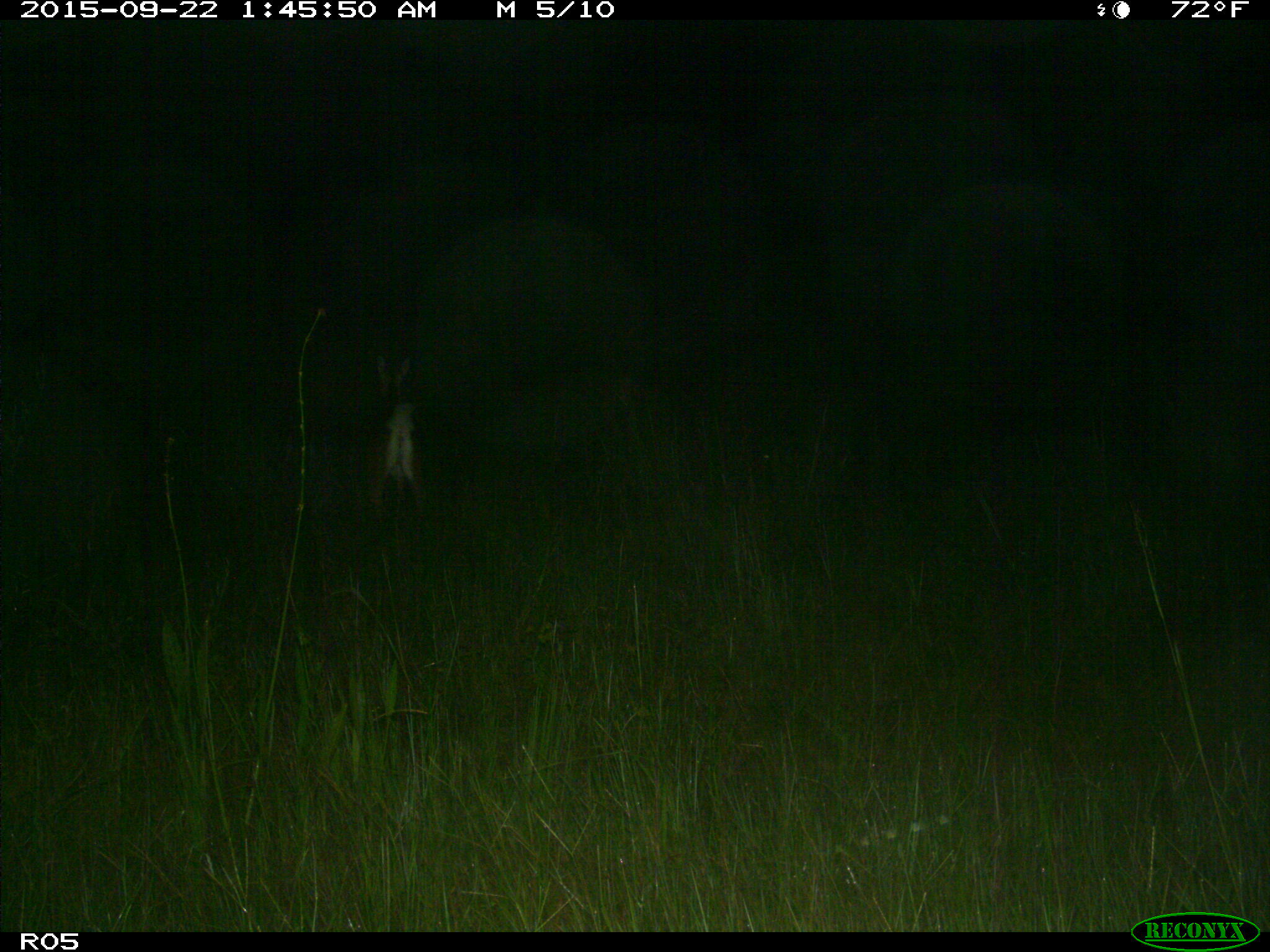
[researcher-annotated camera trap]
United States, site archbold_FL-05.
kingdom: Animalia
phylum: Chordata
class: Mammalia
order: Artiodactyla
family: Cervidae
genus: Odocoileus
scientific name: Odocoileus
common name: deer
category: unidentified deer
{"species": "unidentified deer (deer) (Odocoileus)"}